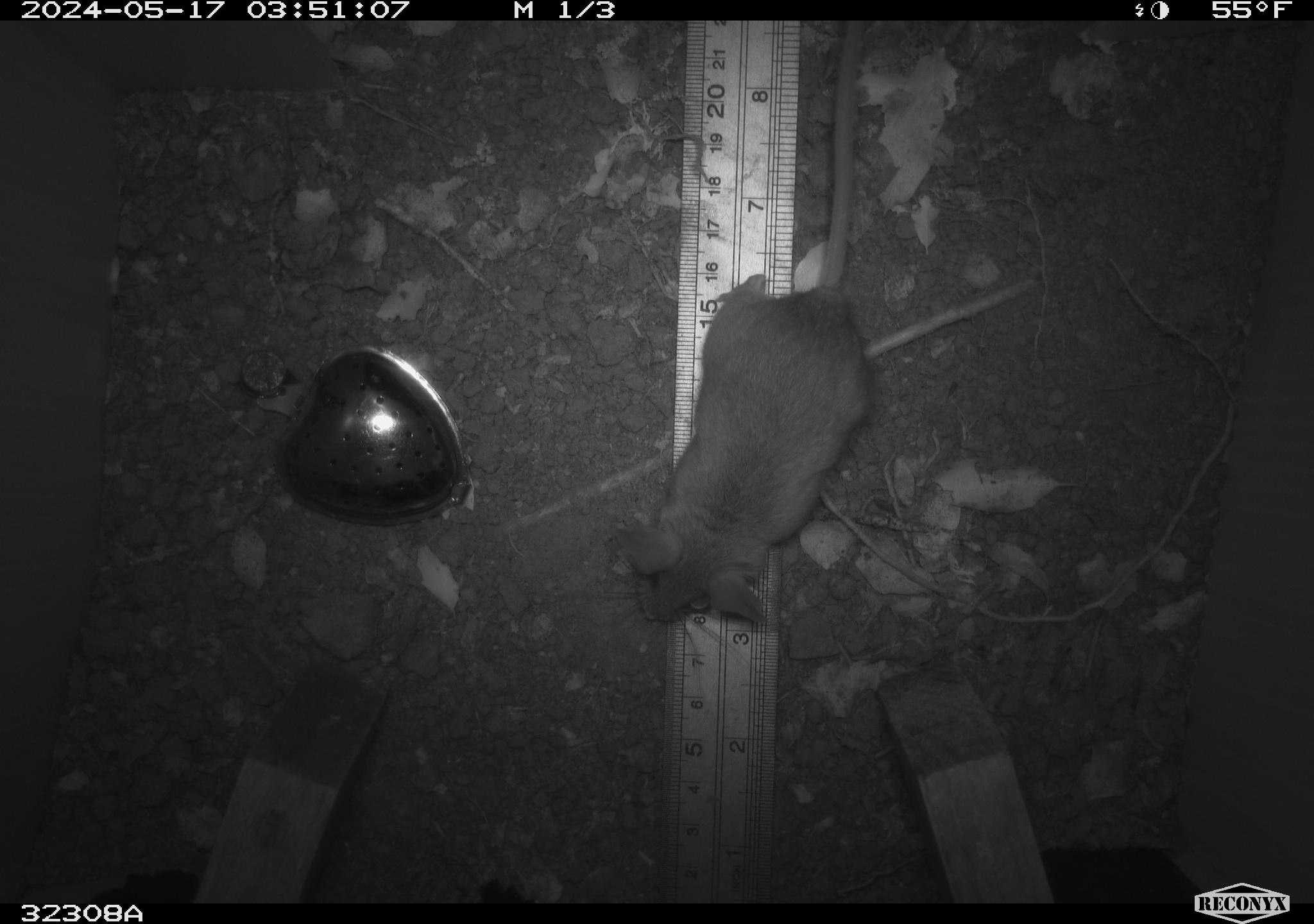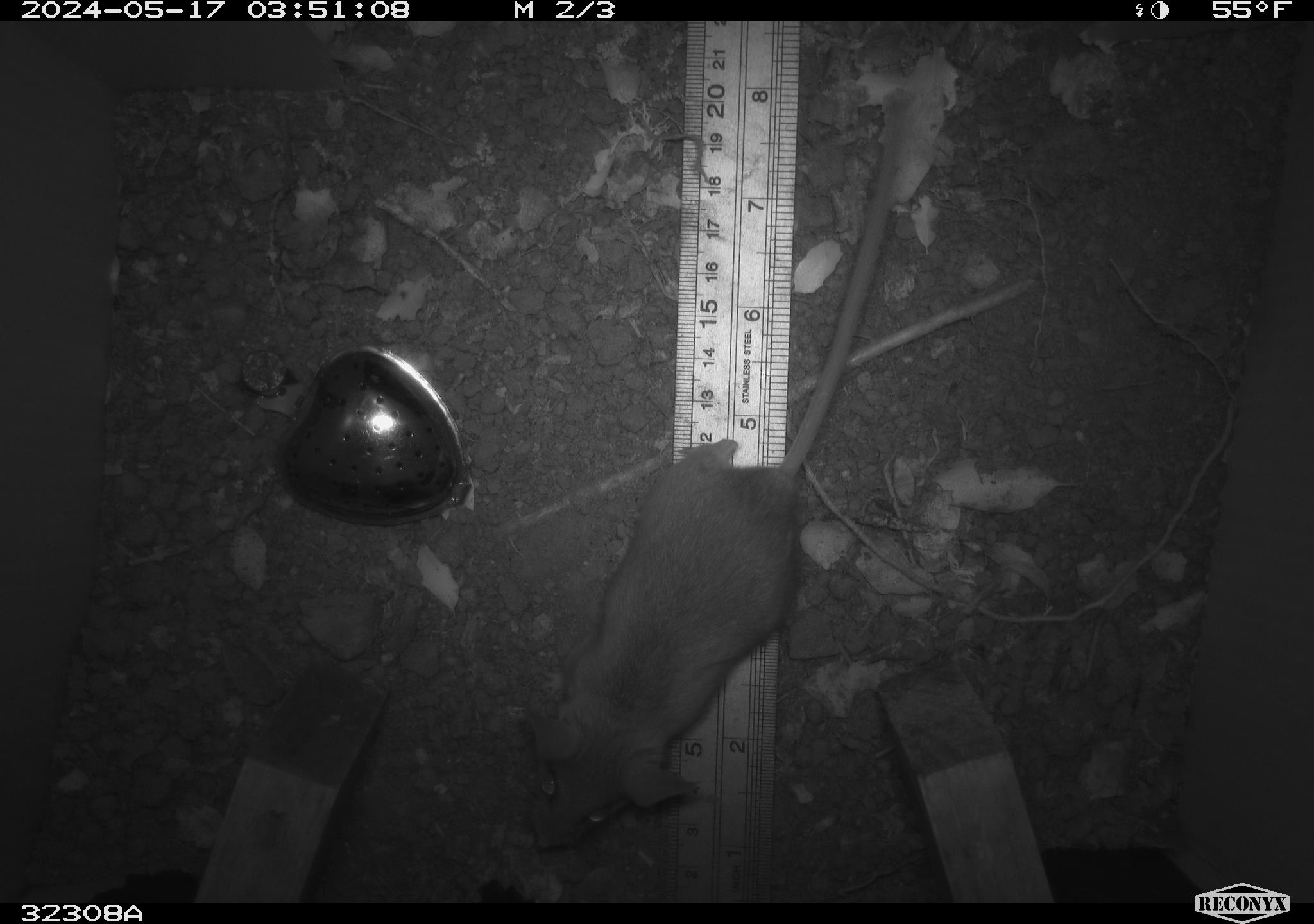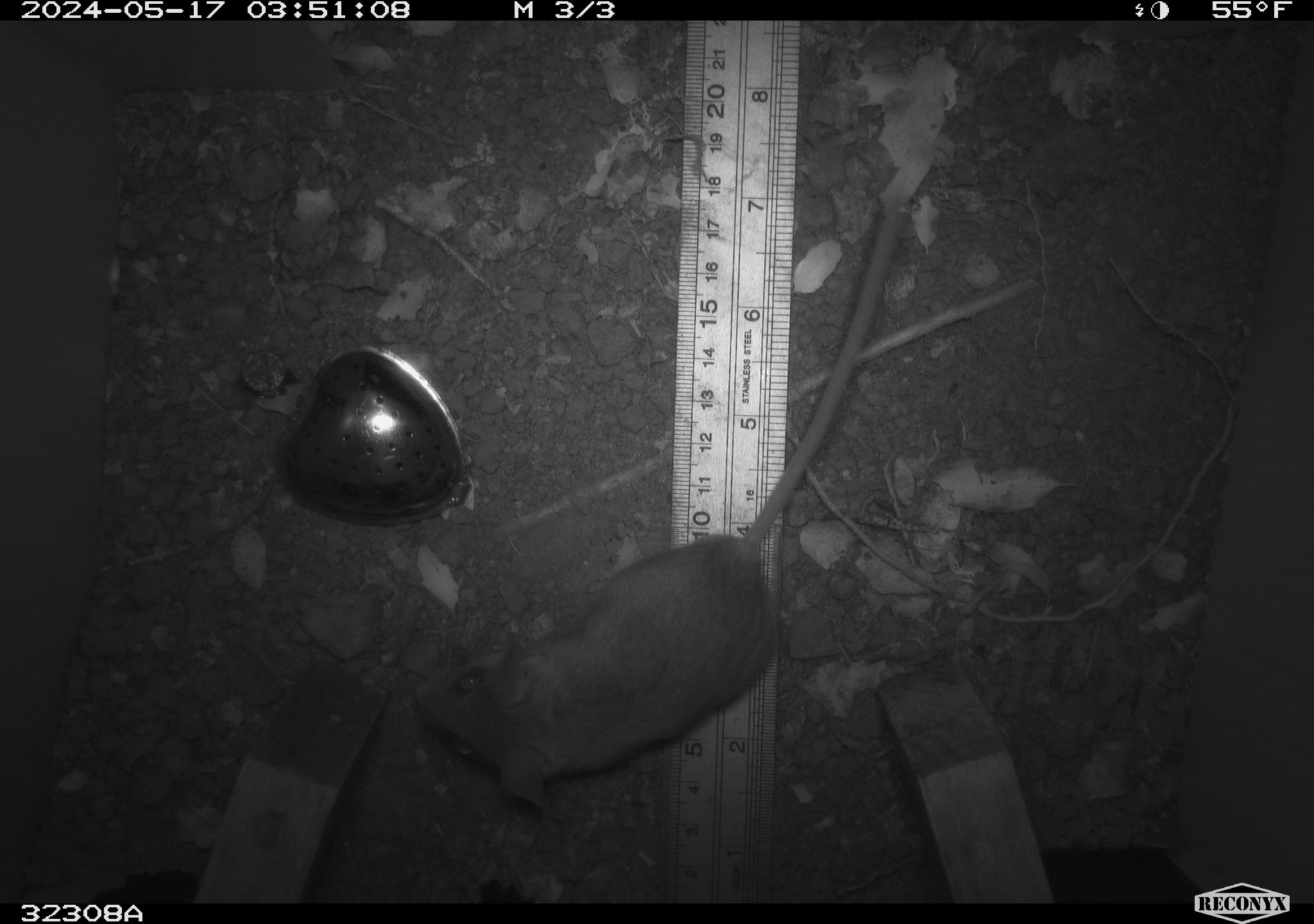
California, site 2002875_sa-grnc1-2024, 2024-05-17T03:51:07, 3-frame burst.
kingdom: Animalia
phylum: Chordata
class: Mammalia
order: Rodentia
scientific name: Rodentia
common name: rodent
Rodent (Rodentia).